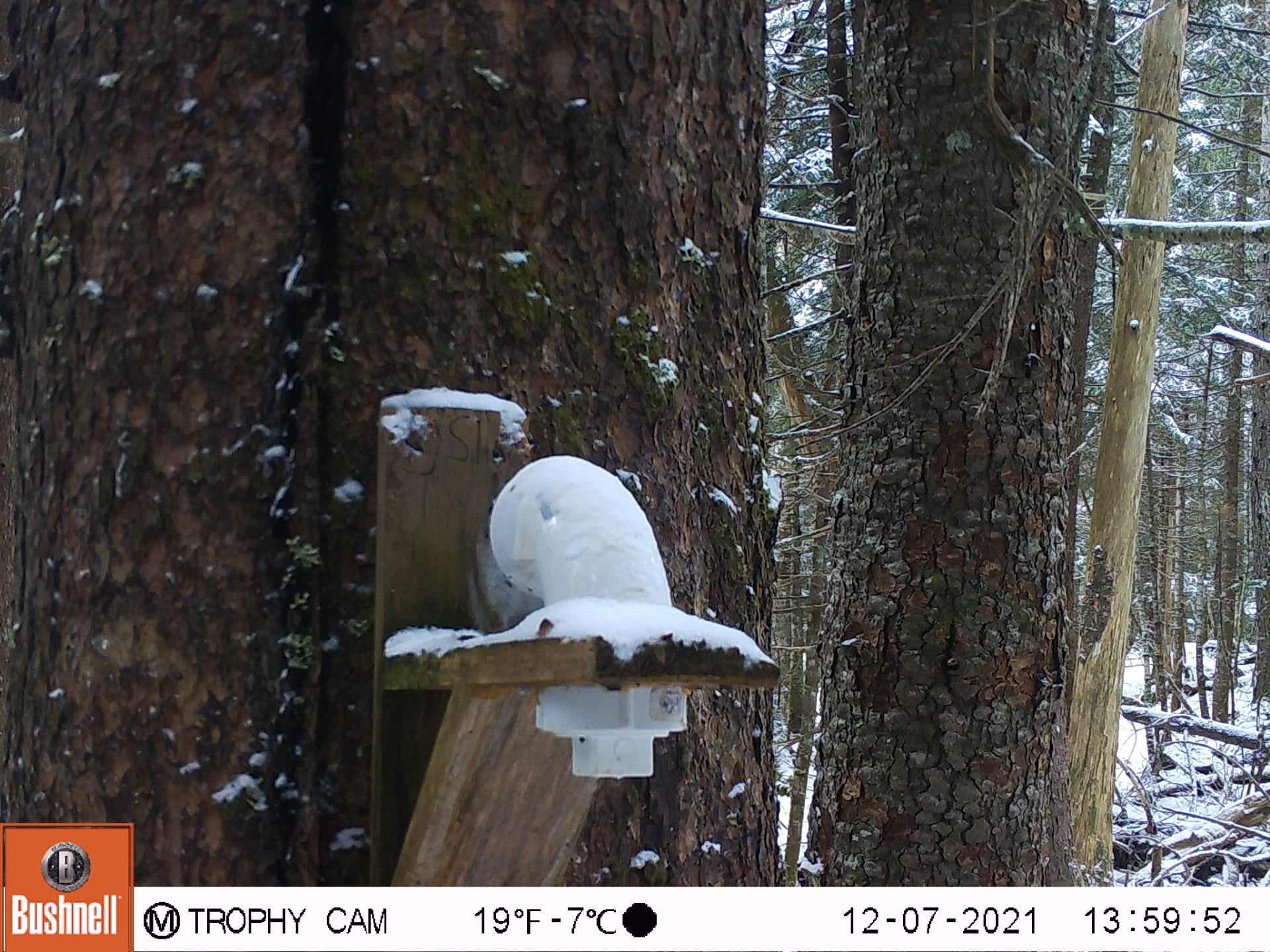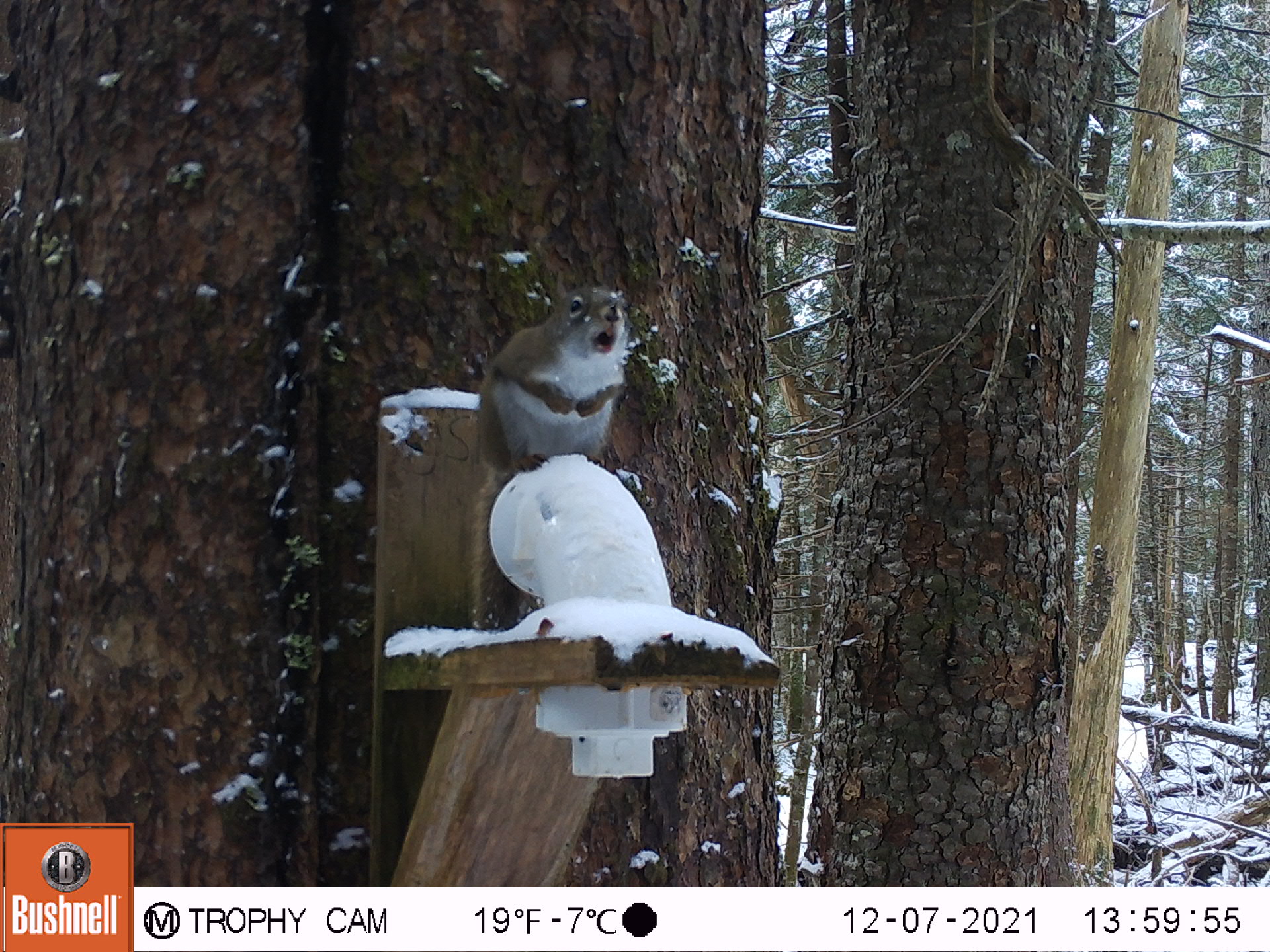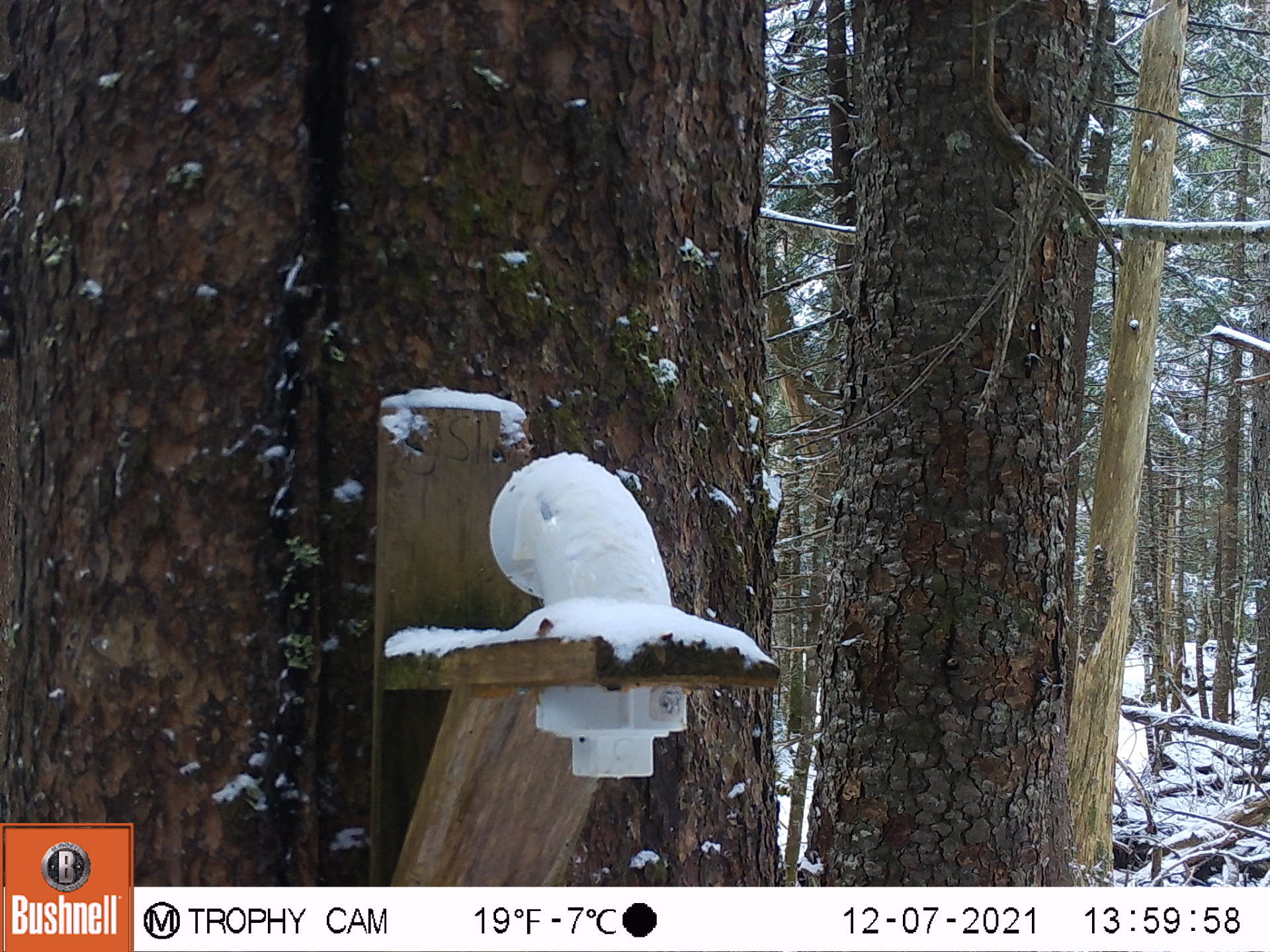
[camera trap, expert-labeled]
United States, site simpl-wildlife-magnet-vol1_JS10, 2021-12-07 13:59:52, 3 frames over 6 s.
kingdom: Animalia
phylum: Chordata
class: Mammalia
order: Rodentia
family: Sciuridae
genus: Tamiasciurus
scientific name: Tamiasciurus hudsonicus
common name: red squirrel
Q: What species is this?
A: Red squirrel (Tamiasciurus hudsonicus).